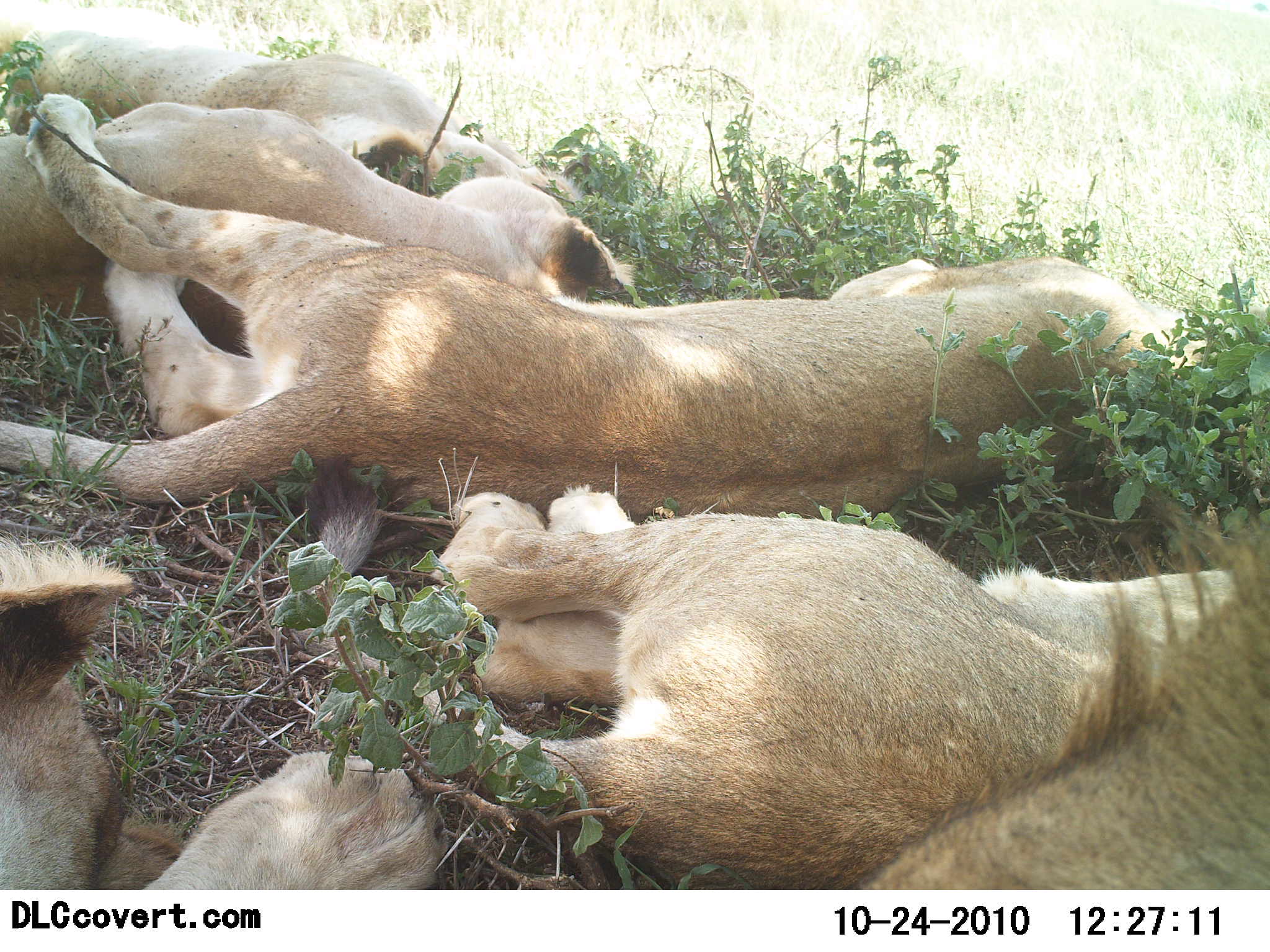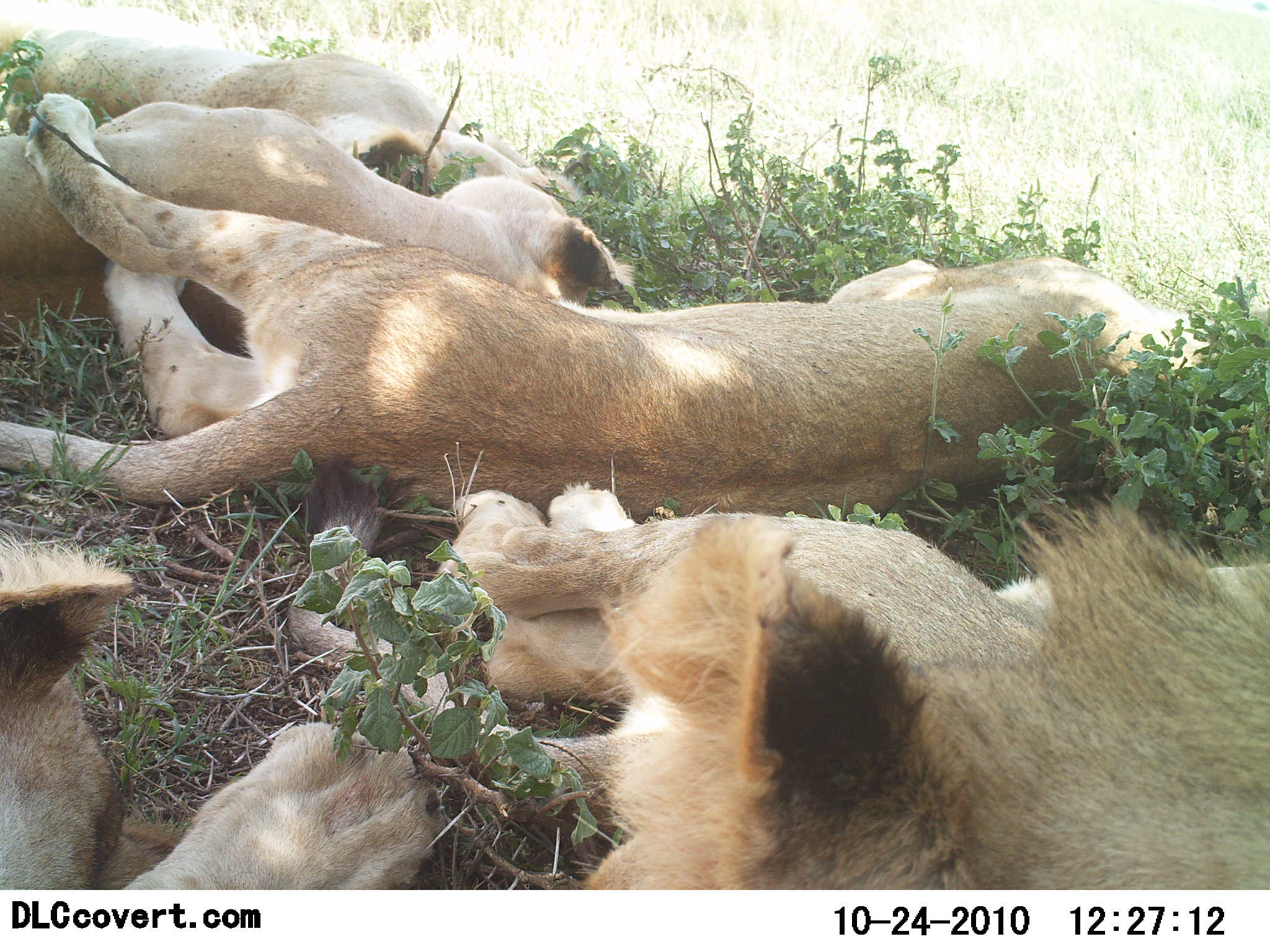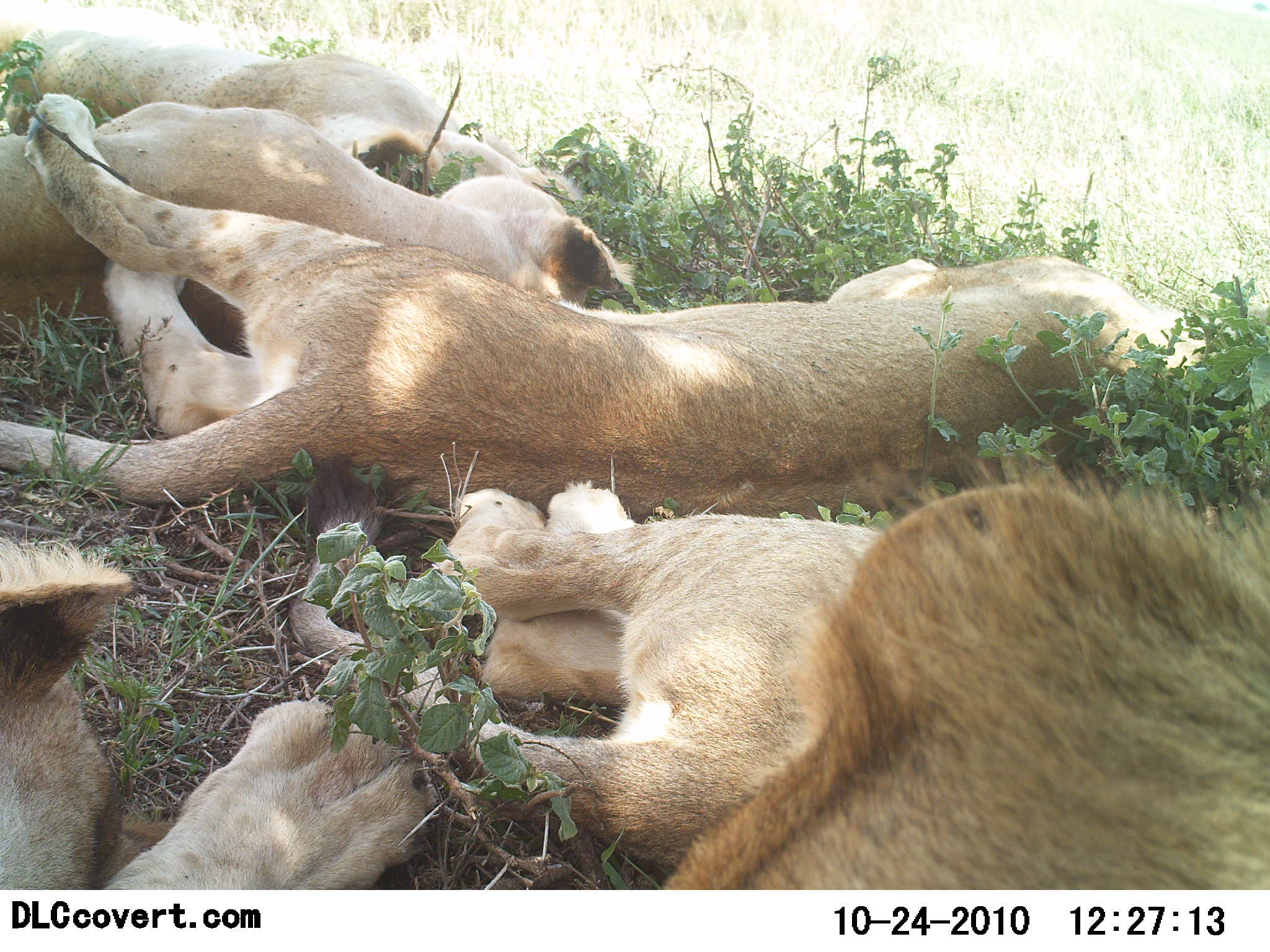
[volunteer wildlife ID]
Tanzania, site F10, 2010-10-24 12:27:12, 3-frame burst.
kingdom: Animalia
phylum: Chordata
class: Mammalia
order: Carnivora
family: Felidae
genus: Panthera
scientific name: Panthera leo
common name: lion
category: lionfemale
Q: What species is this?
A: Lionfemale (lion) (Panthera leo).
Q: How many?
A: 5.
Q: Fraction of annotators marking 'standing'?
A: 0%.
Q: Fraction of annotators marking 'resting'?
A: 100%.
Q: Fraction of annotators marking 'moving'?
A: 5%.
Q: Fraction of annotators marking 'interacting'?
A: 5%.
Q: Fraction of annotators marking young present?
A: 16%.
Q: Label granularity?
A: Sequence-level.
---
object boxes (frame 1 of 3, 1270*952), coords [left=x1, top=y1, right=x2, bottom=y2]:
animal: [left=0, top=94, right=1270, bottom=512]; [left=443, top=485, right=1270, bottom=889]; [left=856, top=485, right=1270, bottom=893]; [left=0, top=538, right=435, bottom=889]; [left=1, top=101, right=643, bottom=309]; [left=2, top=0, right=591, bottom=202]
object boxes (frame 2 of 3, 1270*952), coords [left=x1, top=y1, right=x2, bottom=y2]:
animal: [left=0, top=91, right=1269, bottom=546]; [left=445, top=479, right=1270, bottom=886]; [left=735, top=506, right=1270, bottom=888]; [left=0, top=540, right=443, bottom=888]; [left=0, top=100, right=645, bottom=331]; [left=0, top=0, right=593, bottom=203]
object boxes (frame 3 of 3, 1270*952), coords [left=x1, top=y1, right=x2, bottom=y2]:
animal: [left=0, top=90, right=1257, bottom=523]; [left=663, top=450, right=1270, bottom=888]; [left=285, top=449, right=897, bottom=861]; [left=0, top=539, right=430, bottom=890]; [left=1, top=97, right=640, bottom=311]; [left=0, top=7, right=600, bottom=201]